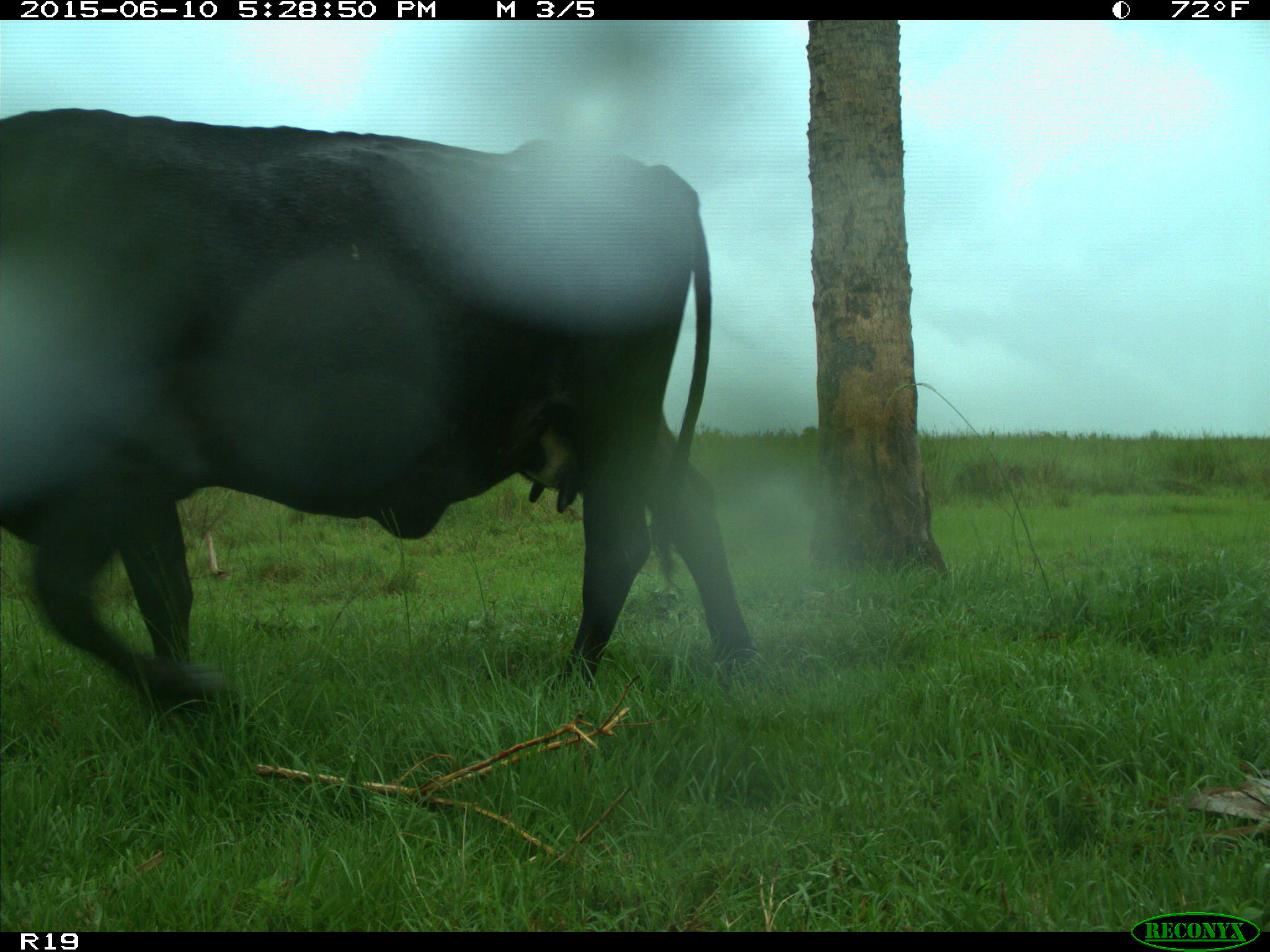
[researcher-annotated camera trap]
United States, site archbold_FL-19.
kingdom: Animalia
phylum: Chordata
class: Mammalia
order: Artiodactyla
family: Bovidae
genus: Bos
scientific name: Bos taurus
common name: domestic cow